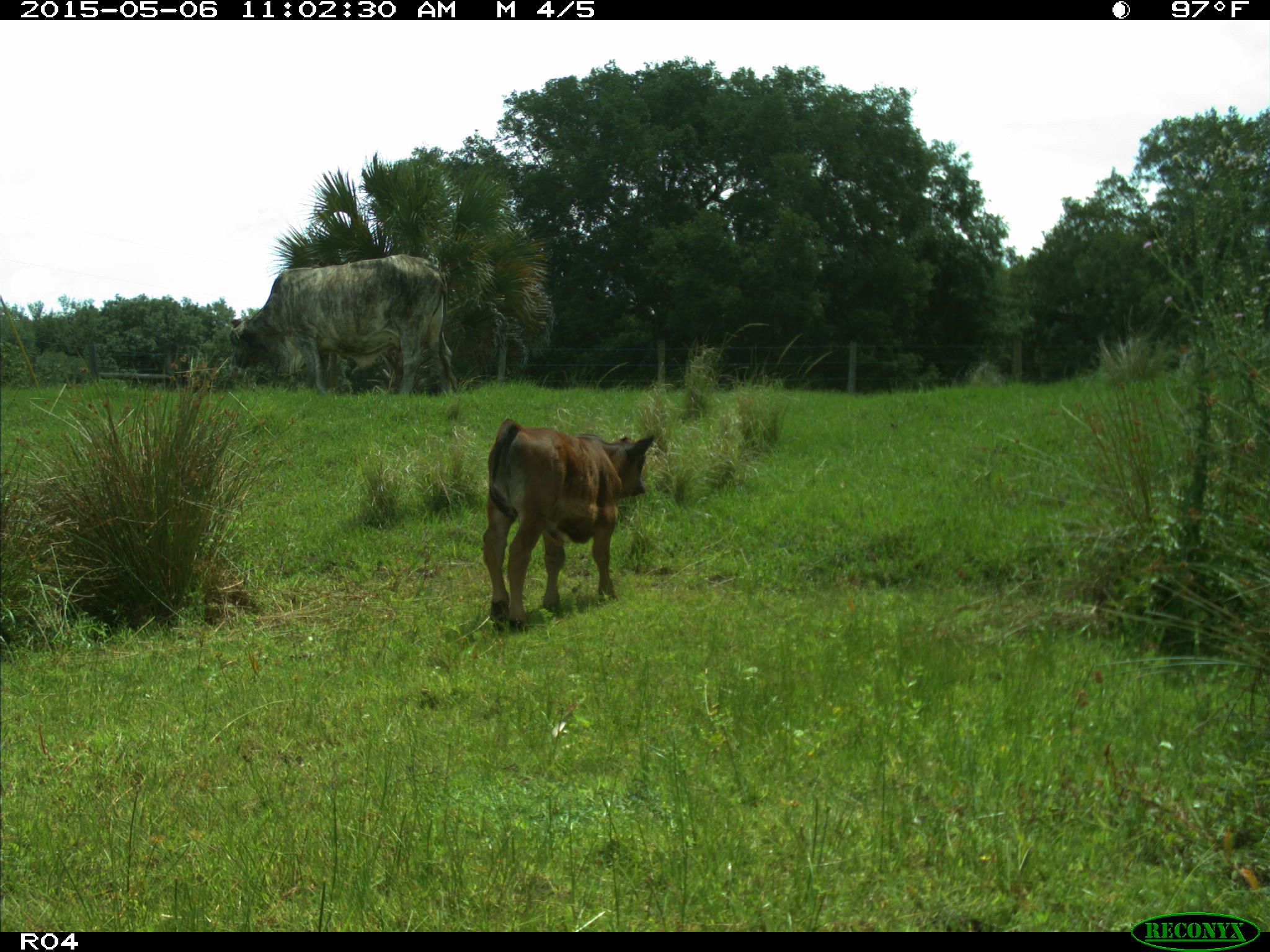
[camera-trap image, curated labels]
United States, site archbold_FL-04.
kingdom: Animalia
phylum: Chordata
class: Mammalia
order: Artiodactyla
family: Bovidae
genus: Bos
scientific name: Bos taurus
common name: domestic cow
Bos taurus (domestic cow).